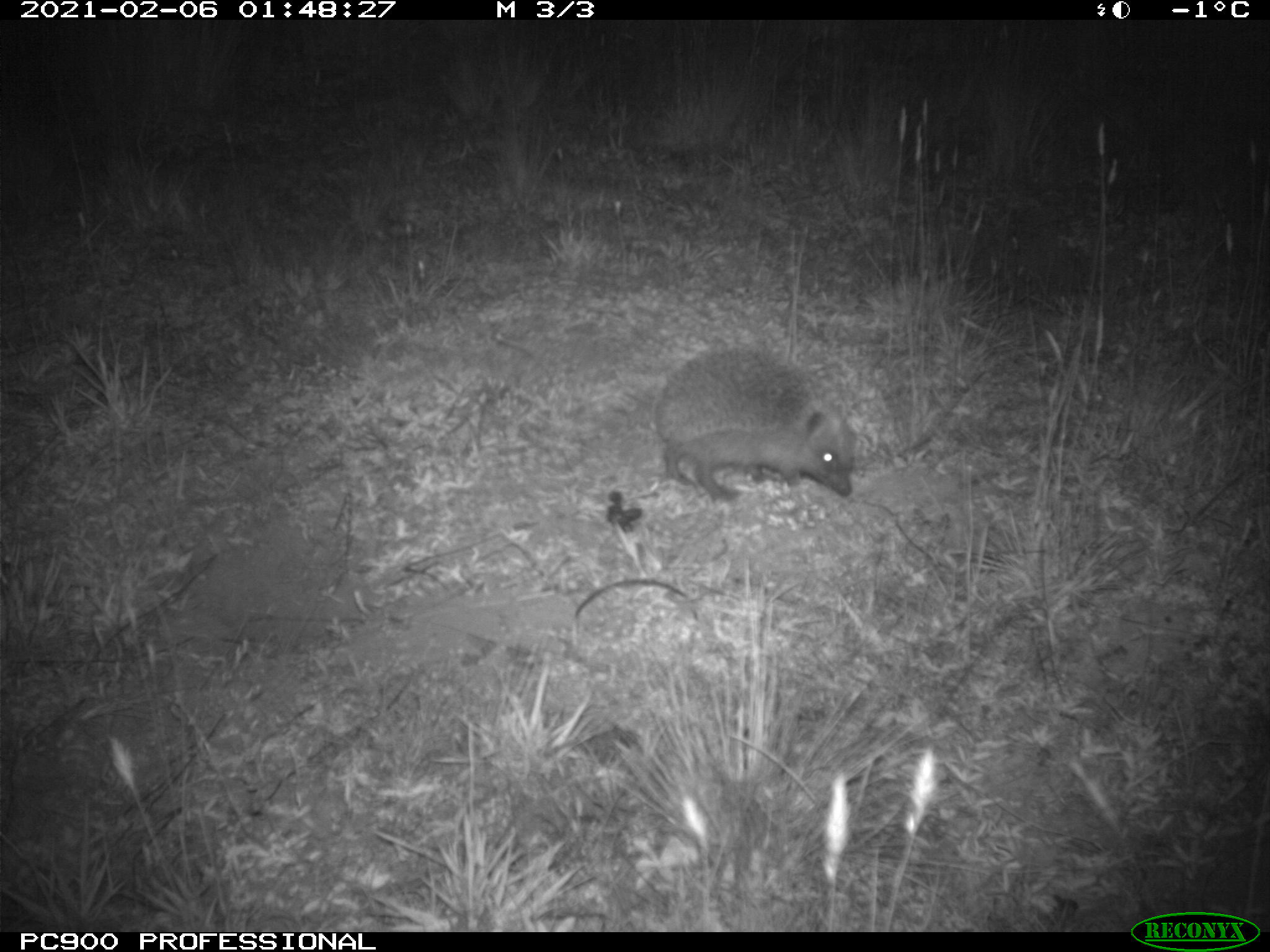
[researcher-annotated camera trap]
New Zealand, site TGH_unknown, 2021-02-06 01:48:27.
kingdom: Animalia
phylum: Chordata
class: Mammalia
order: Eulipotyphla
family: Erinaceidae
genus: Erinaceus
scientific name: Erinaceus europaeus europaeus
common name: european hedgehog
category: hedgehog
Hedgehog (european hedgehog) (Erinaceus europaeus europaeus).